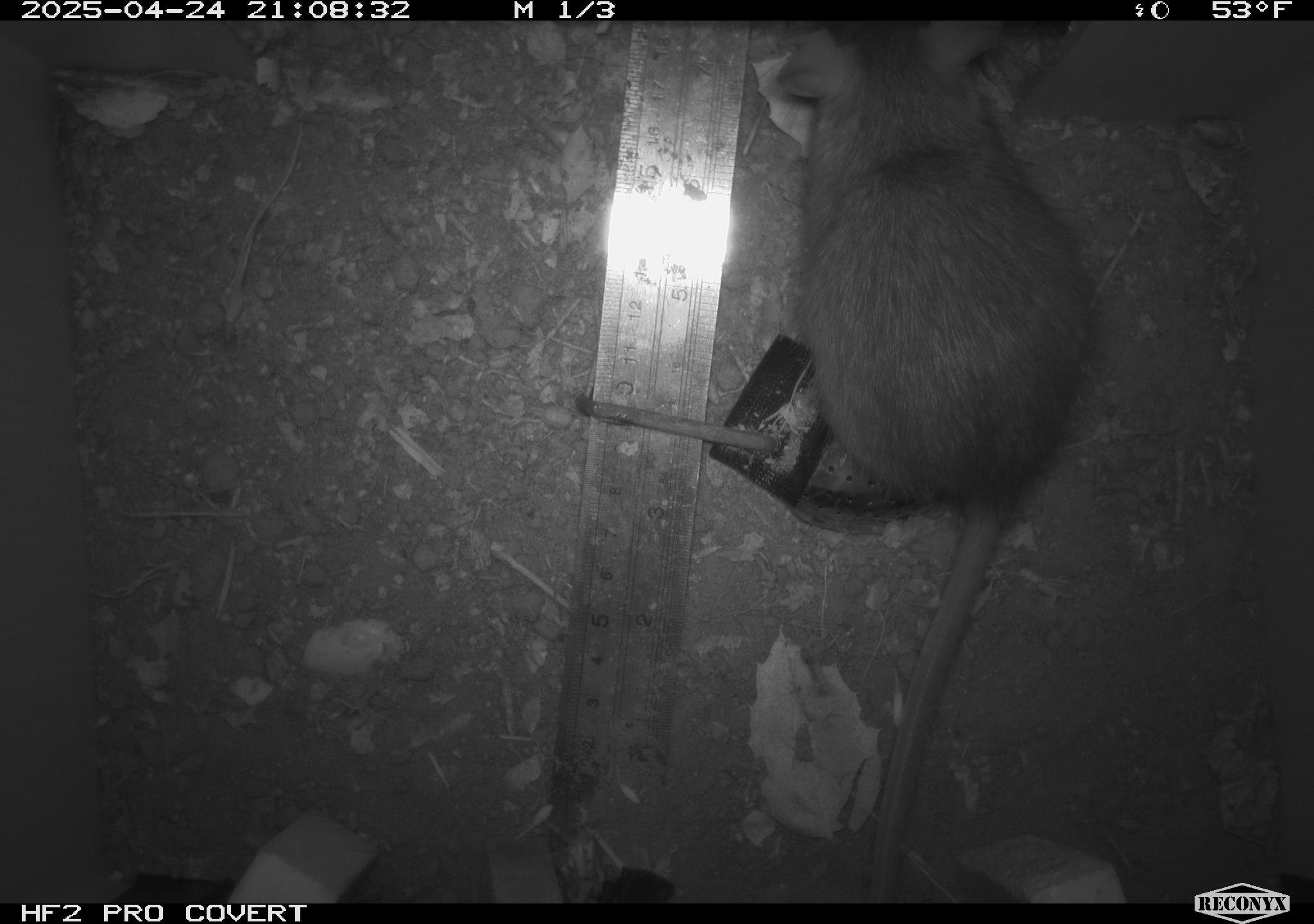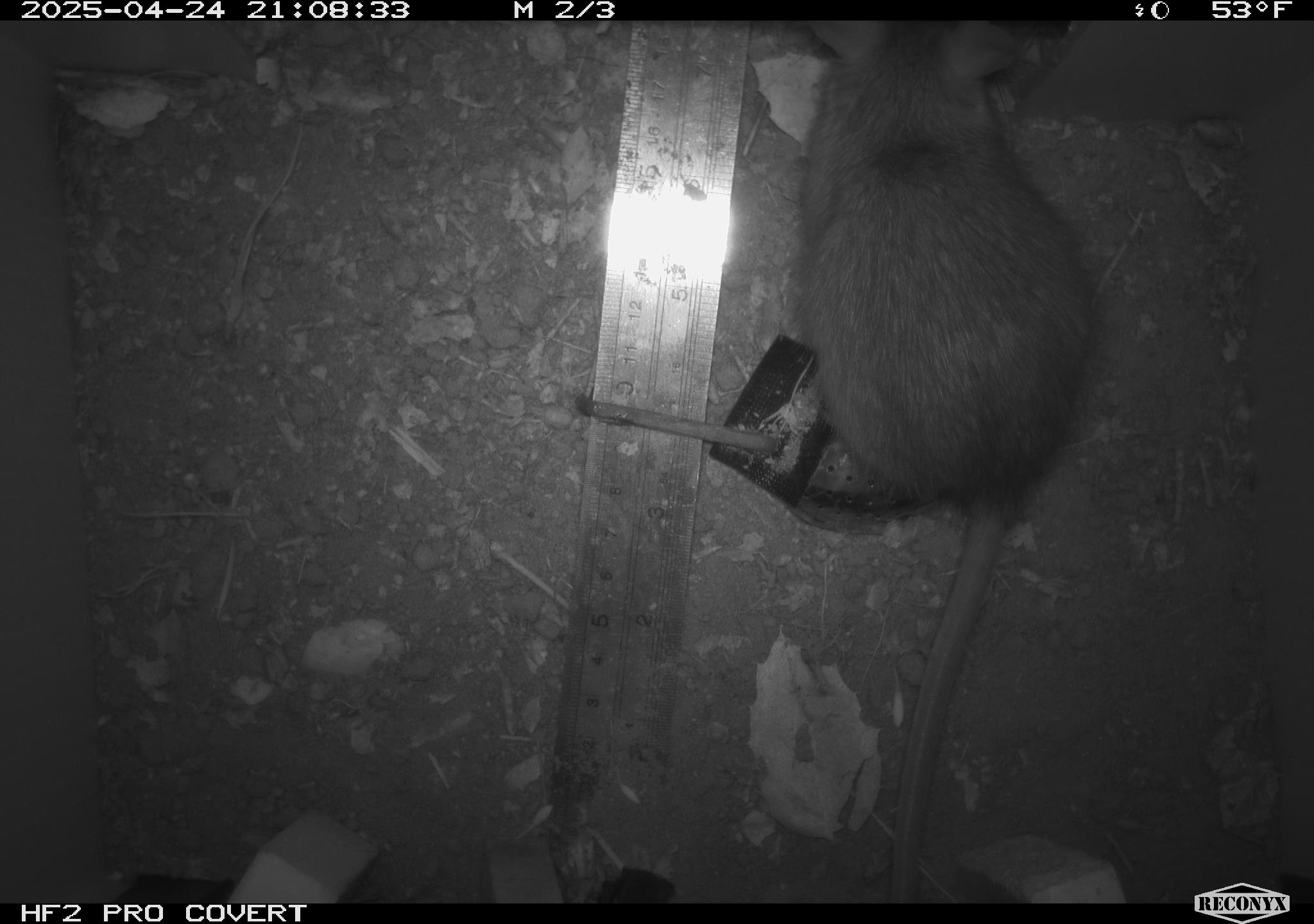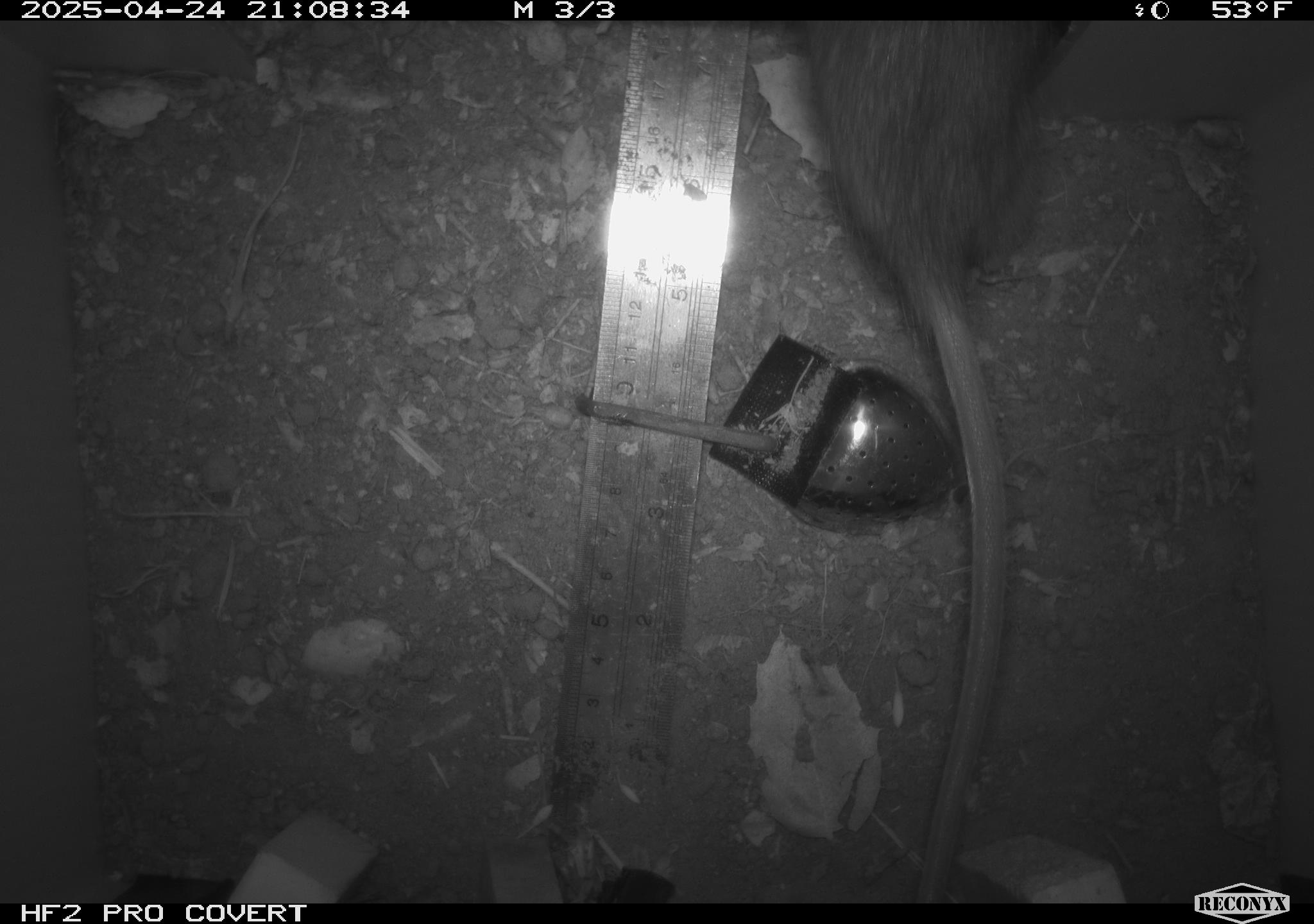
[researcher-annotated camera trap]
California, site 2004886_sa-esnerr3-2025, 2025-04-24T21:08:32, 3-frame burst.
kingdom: Animalia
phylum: Chordata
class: Mammalia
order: Rodentia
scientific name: Rodentia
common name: rodent